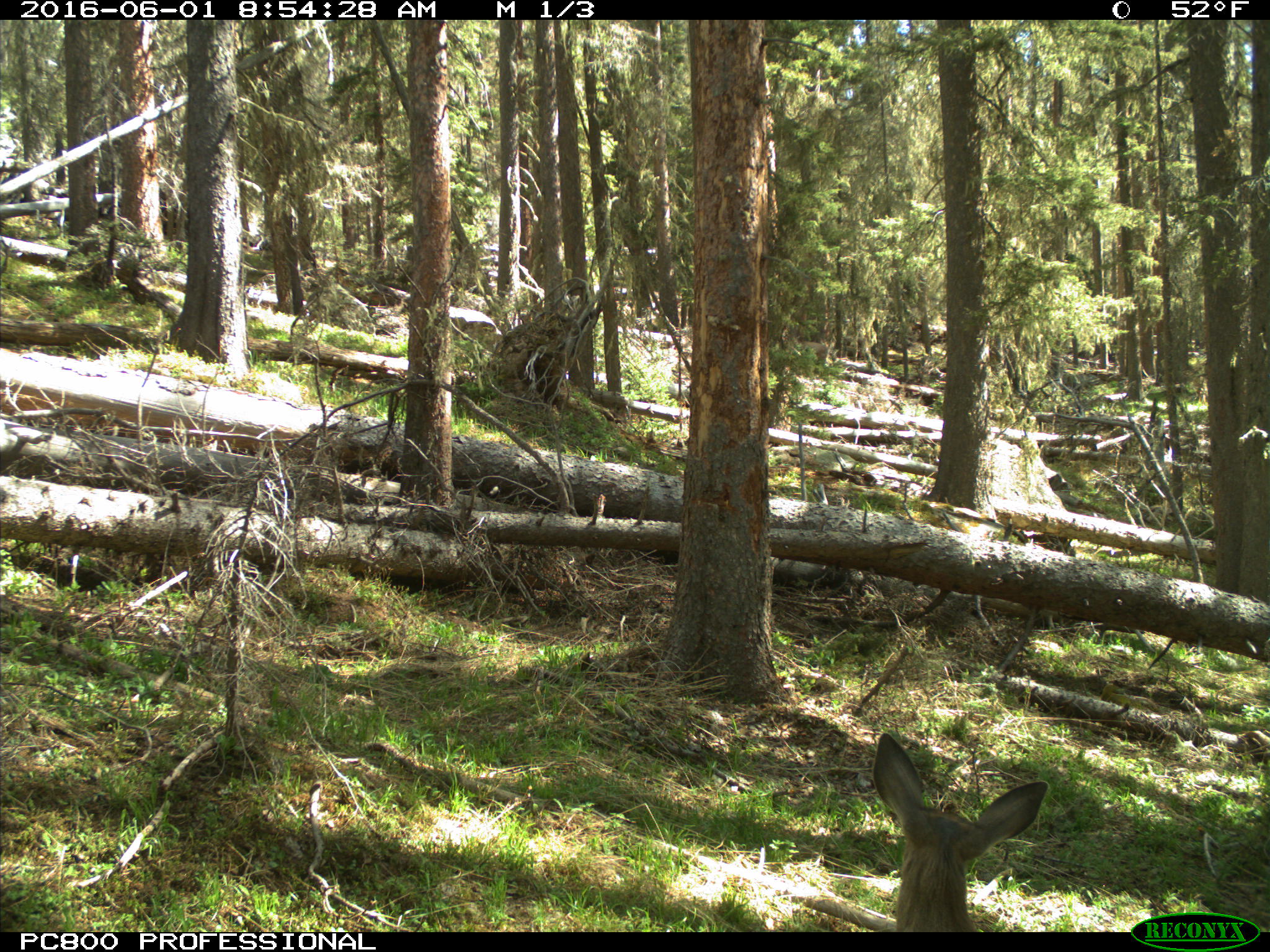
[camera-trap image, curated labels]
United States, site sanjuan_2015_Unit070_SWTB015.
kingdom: Animalia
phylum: Chordata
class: Mammalia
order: Artiodactyla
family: Cervidae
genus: Odocoileus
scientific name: Odocoileus hemionus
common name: mule deer